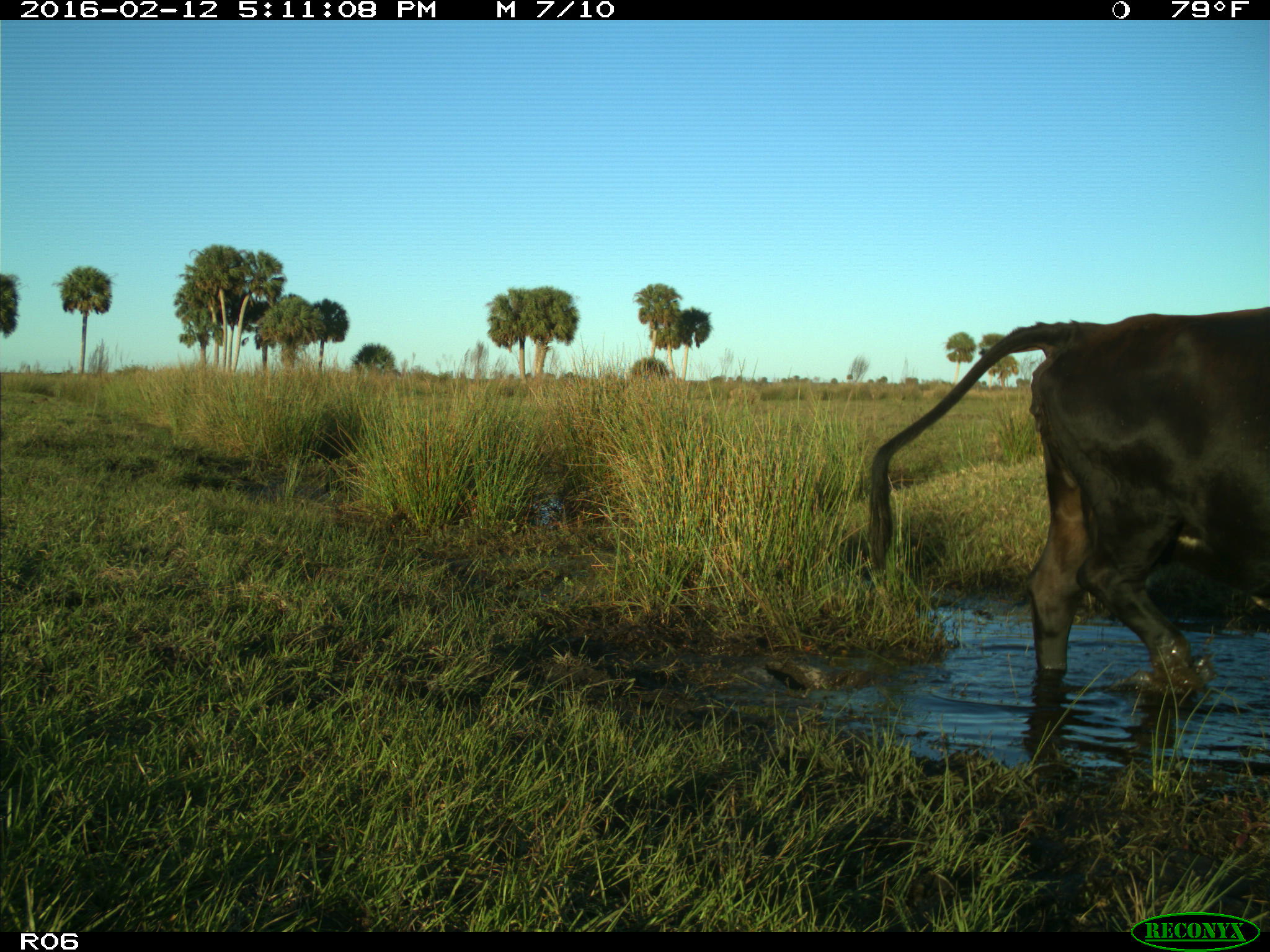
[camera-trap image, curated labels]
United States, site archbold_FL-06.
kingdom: Animalia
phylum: Chordata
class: Mammalia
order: Artiodactyla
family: Bovidae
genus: Bos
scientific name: Bos taurus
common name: domestic cow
Bos taurus (domestic cow).